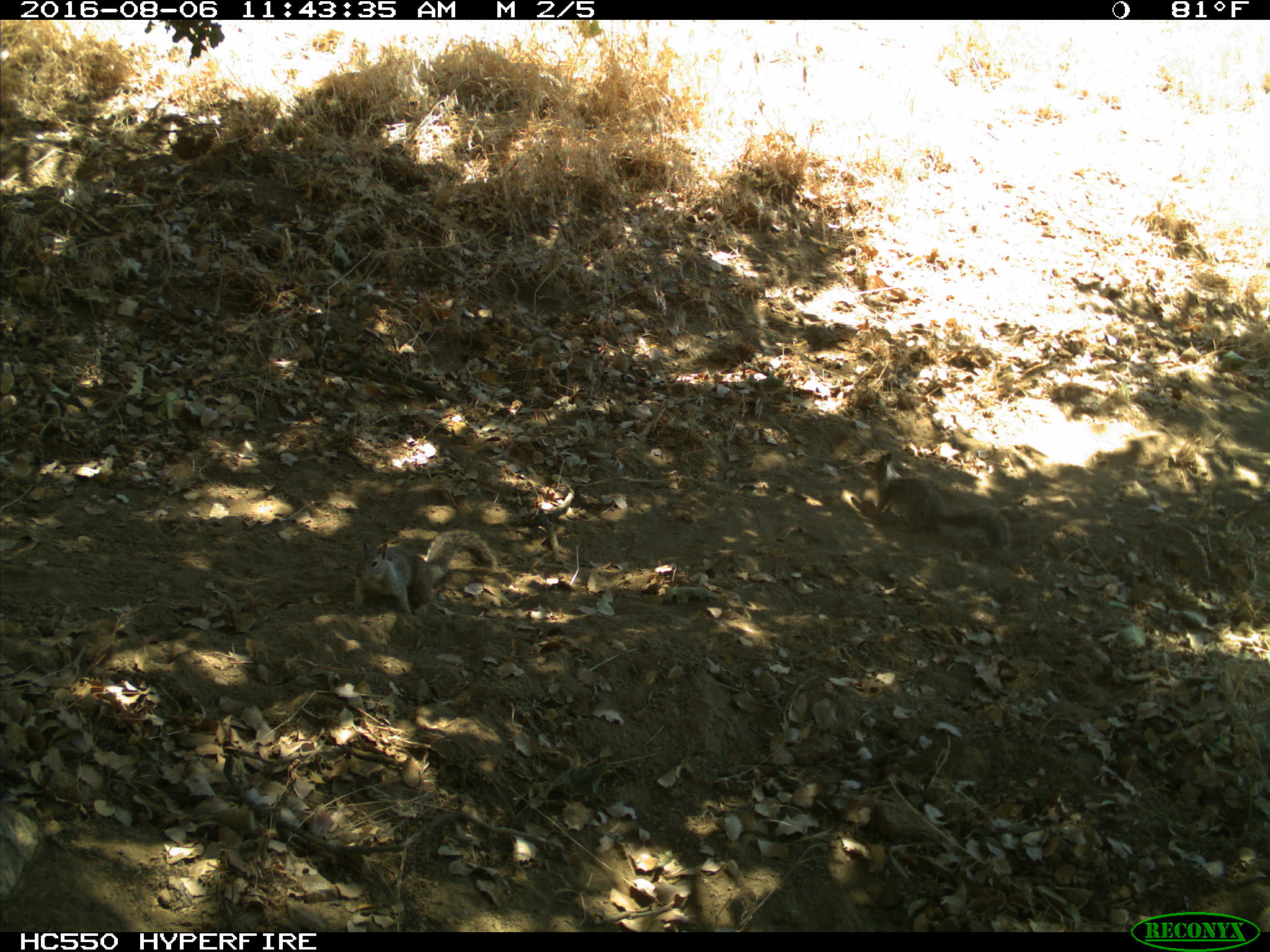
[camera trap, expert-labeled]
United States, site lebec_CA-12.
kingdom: Animalia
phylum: Chordata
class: Mammalia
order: Rodentia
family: Sciuridae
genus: Otospermophilus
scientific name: Otospermophilus beecheyi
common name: california ground squirrel